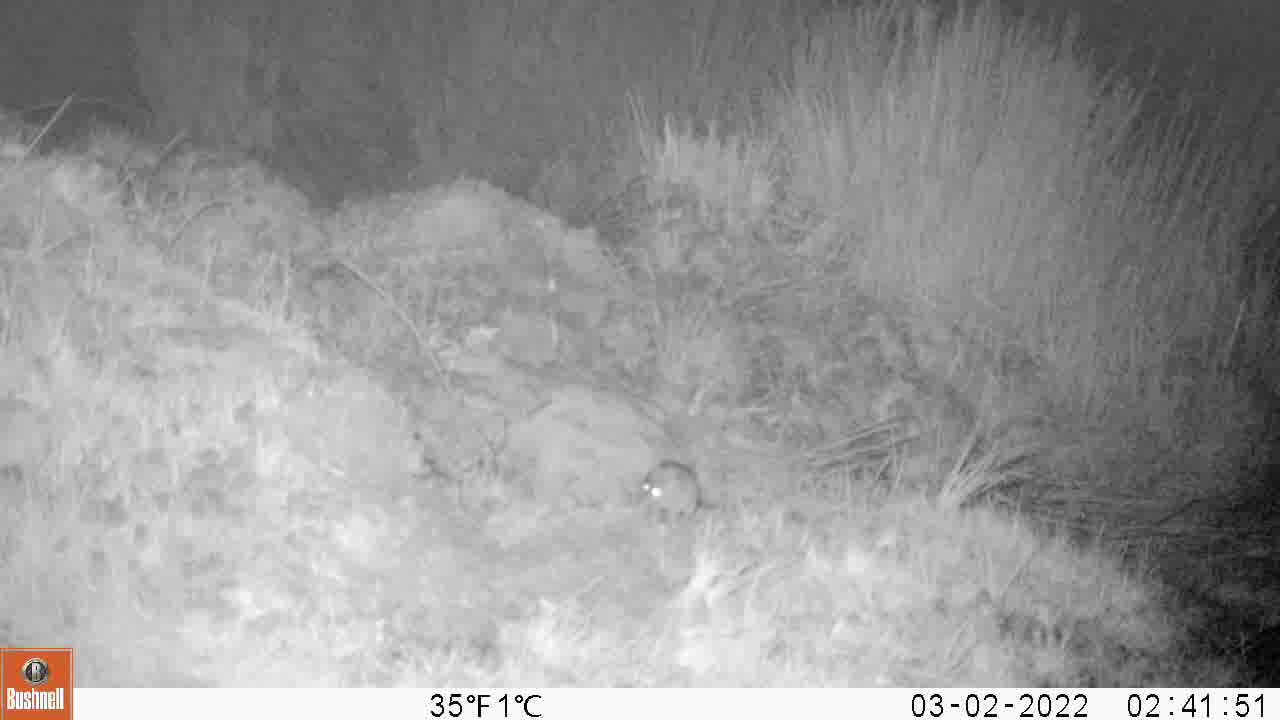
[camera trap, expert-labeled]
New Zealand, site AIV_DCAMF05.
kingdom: Animalia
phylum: Chordata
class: Mammalia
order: Rodentia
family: Muridae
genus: Mus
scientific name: Mus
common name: mouse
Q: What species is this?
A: Mouse (Mus).